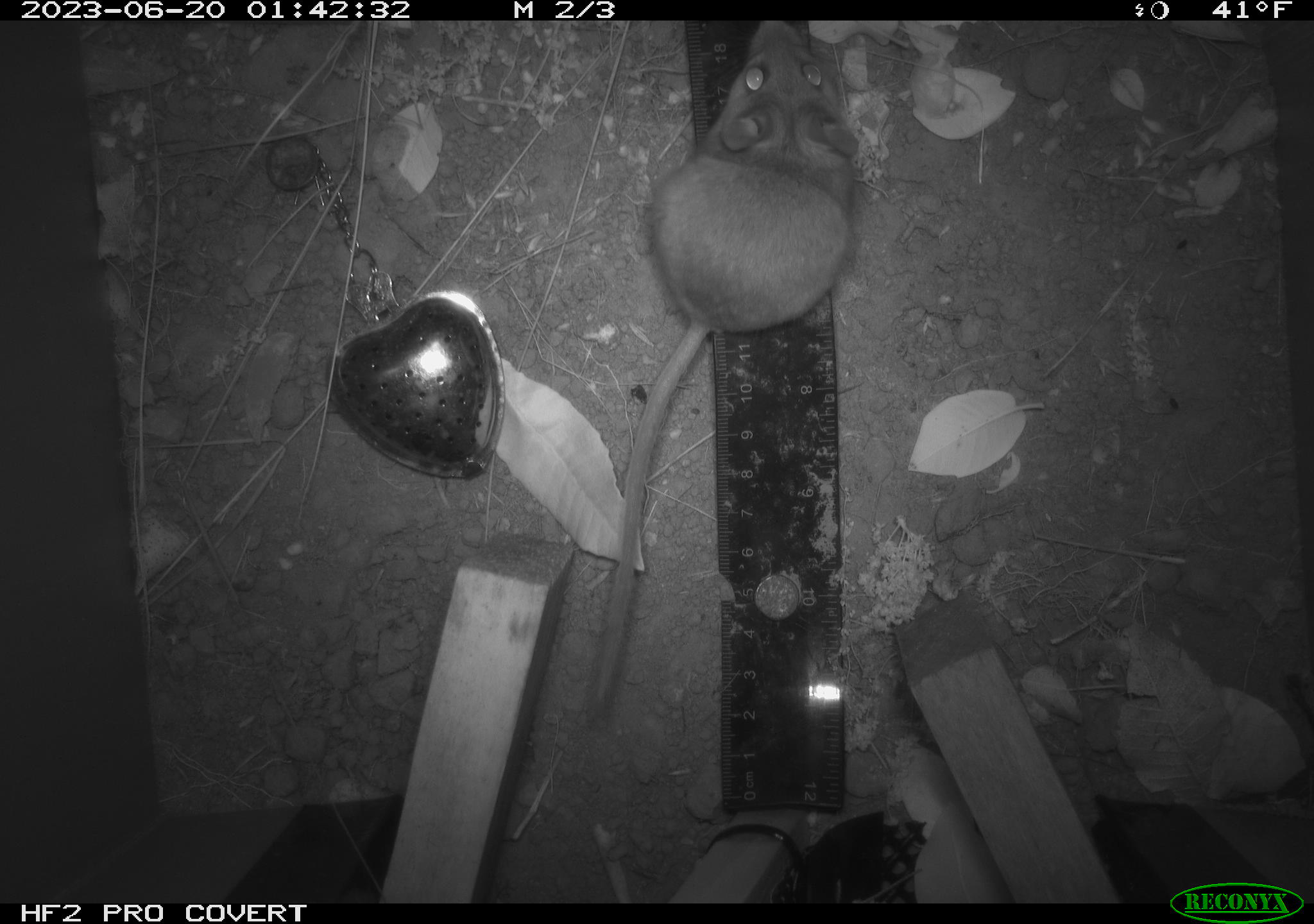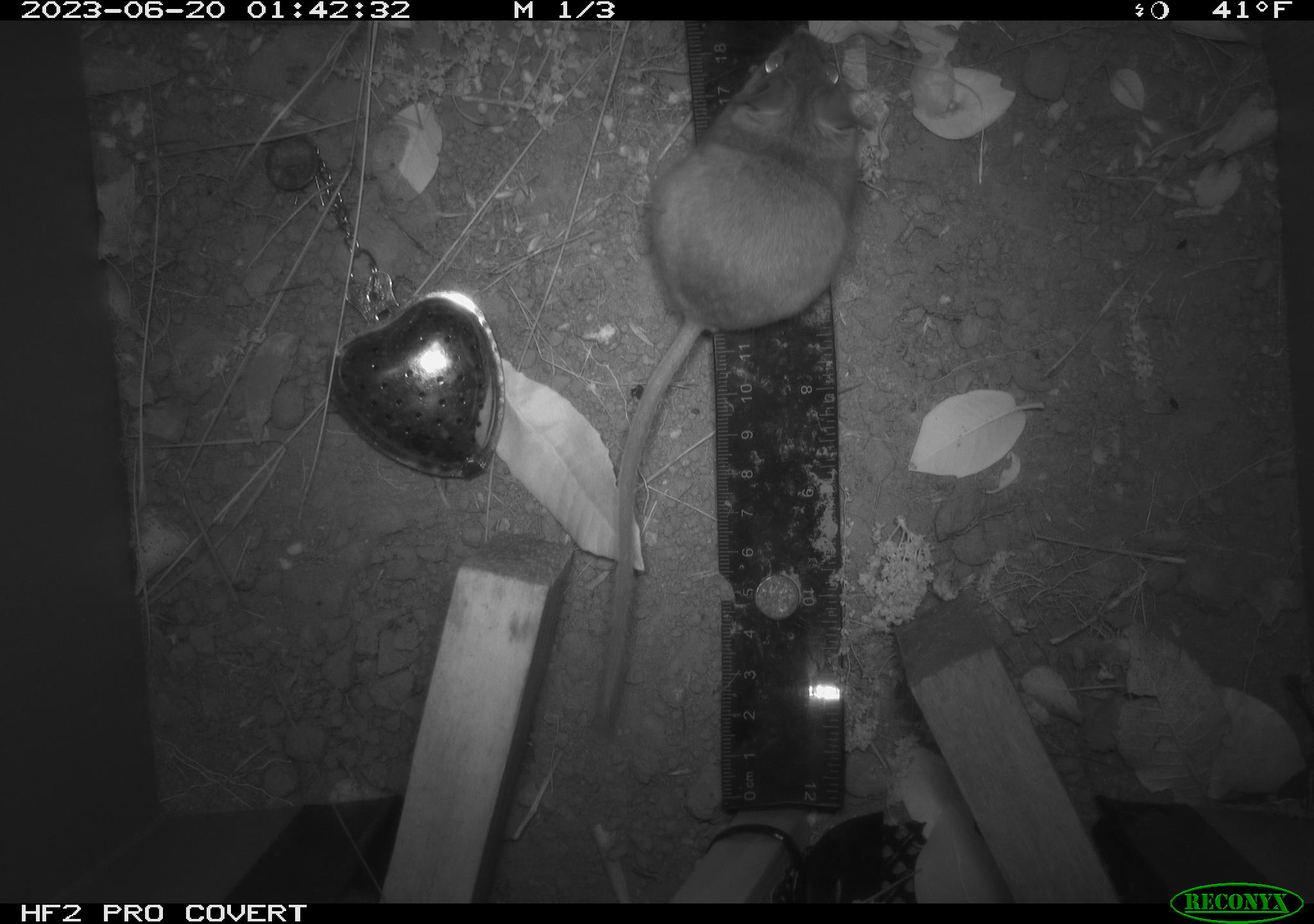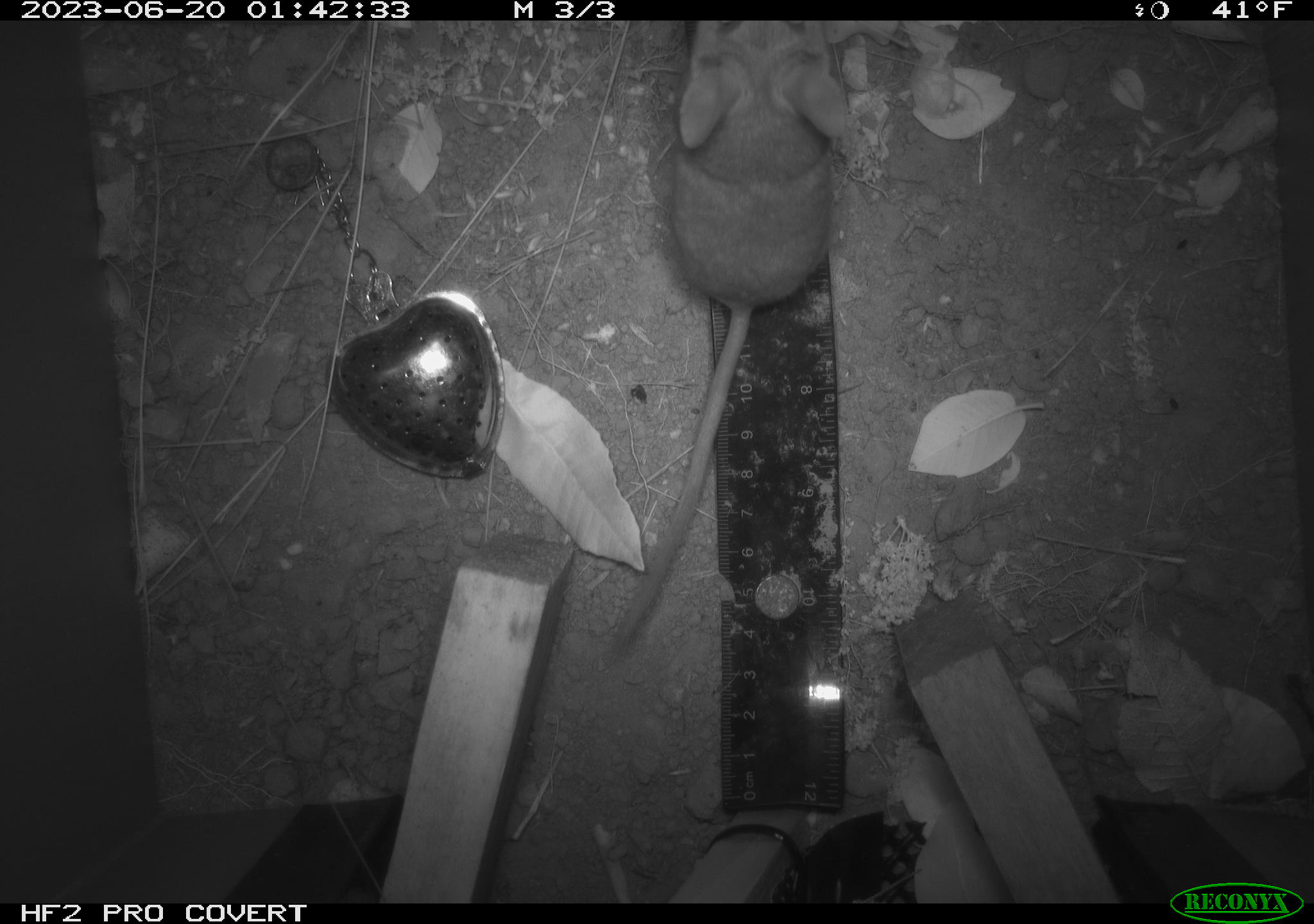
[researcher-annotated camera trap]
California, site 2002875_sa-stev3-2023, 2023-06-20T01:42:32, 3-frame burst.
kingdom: Animalia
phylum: Chordata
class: Mammalia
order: Rodentia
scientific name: Rodentia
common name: mouse species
Mouse species (Rodentia).